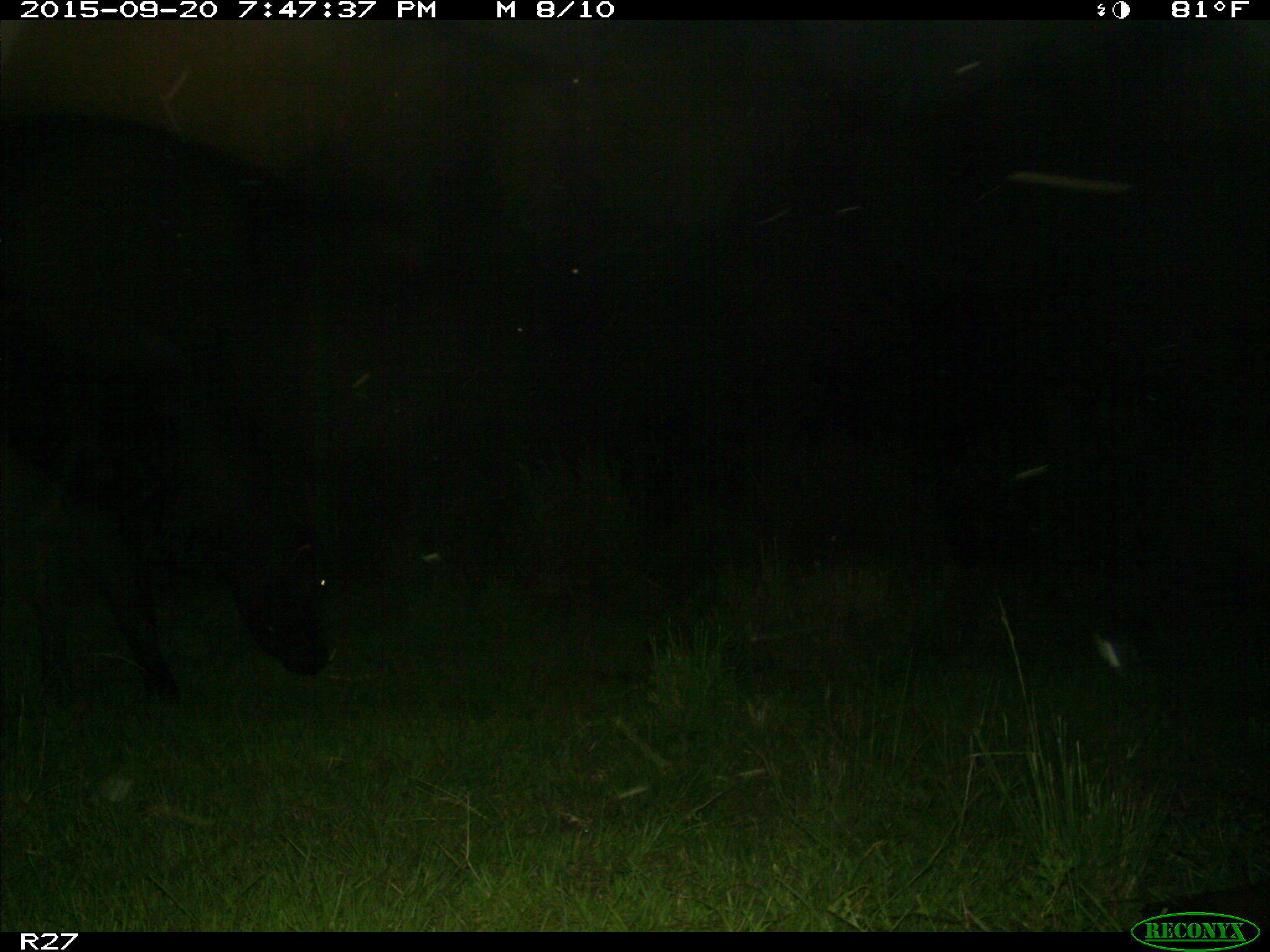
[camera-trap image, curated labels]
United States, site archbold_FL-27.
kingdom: Animalia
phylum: Chordata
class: Mammalia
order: Artiodactyla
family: Bovidae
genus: Bos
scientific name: Bos taurus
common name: domestic cow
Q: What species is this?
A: Bos taurus (domestic cow).